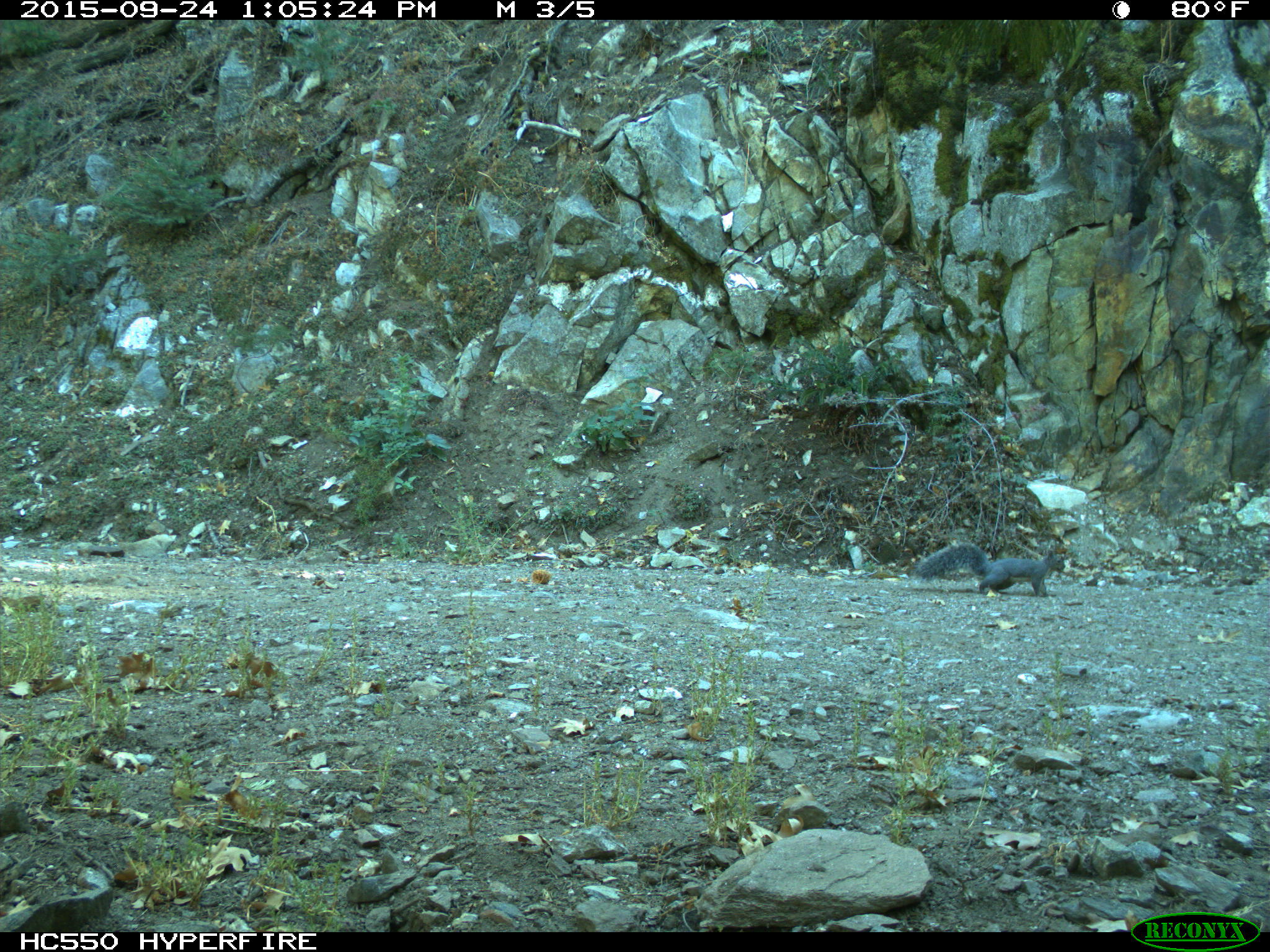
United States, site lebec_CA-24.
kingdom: Animalia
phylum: Chordata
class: Mammalia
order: Rodentia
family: Sciuridae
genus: Sciurus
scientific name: Sciurus carolinensis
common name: eastern gray squirrel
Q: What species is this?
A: Sciurus carolinensis (eastern gray squirrel).